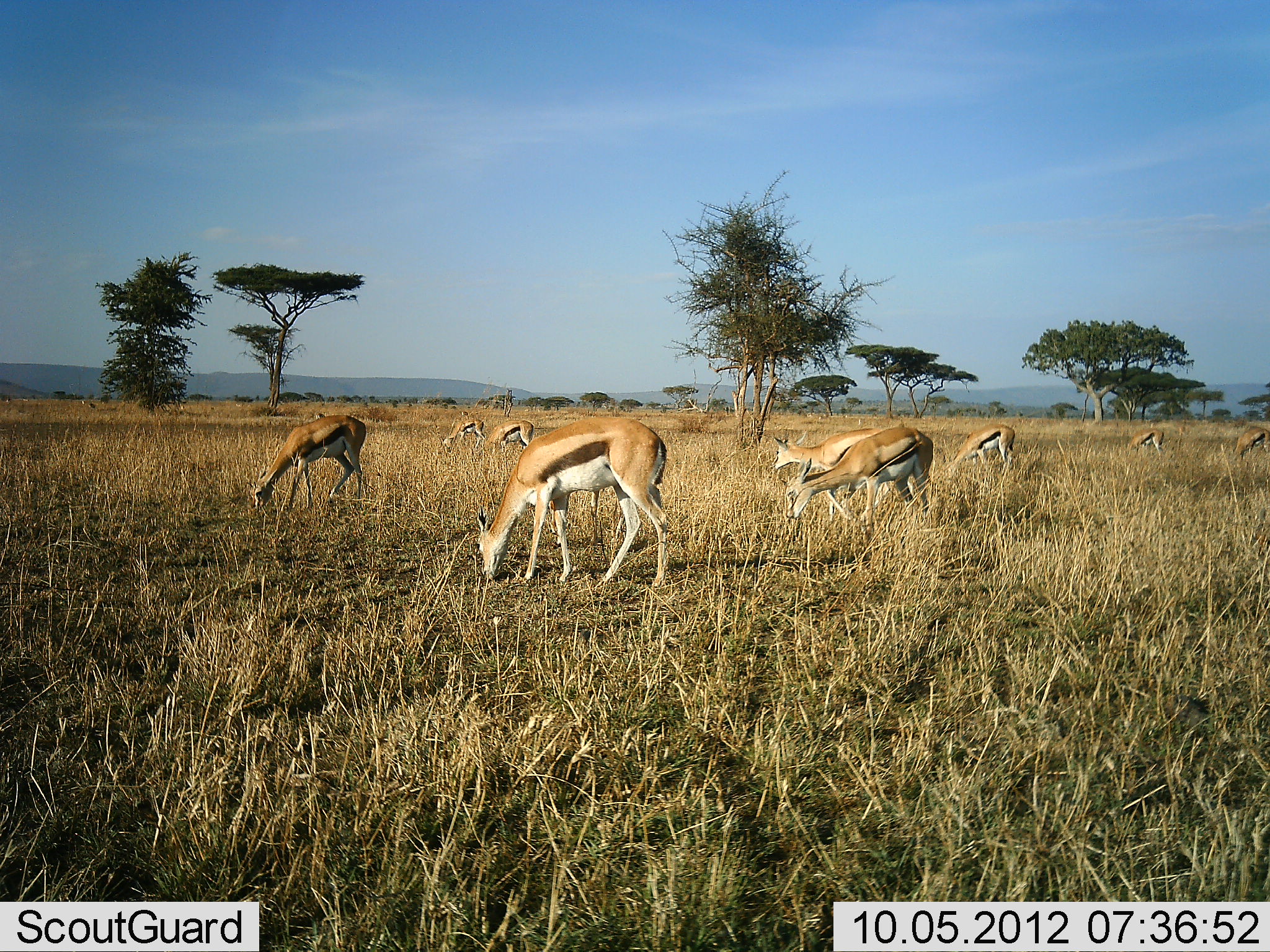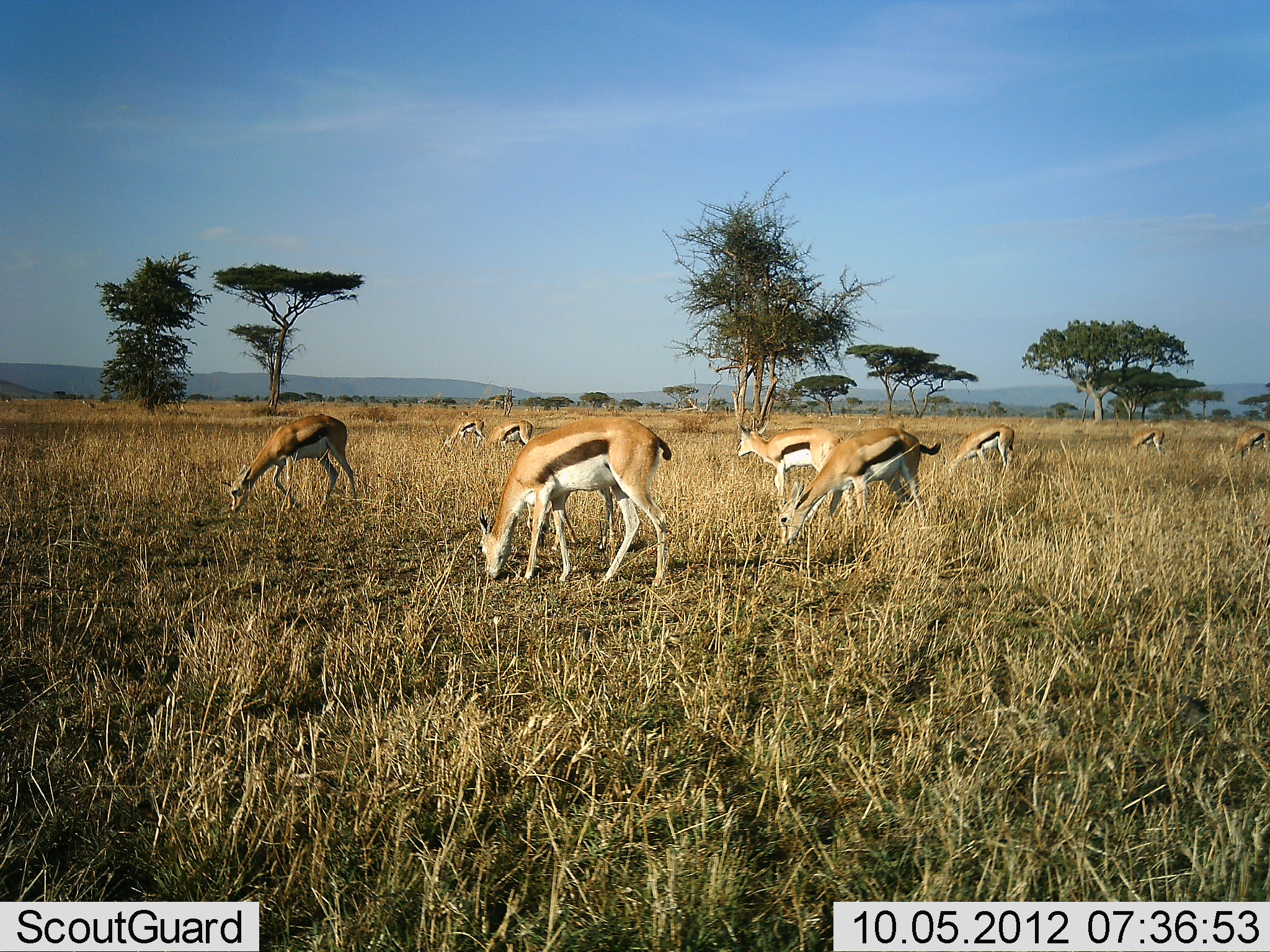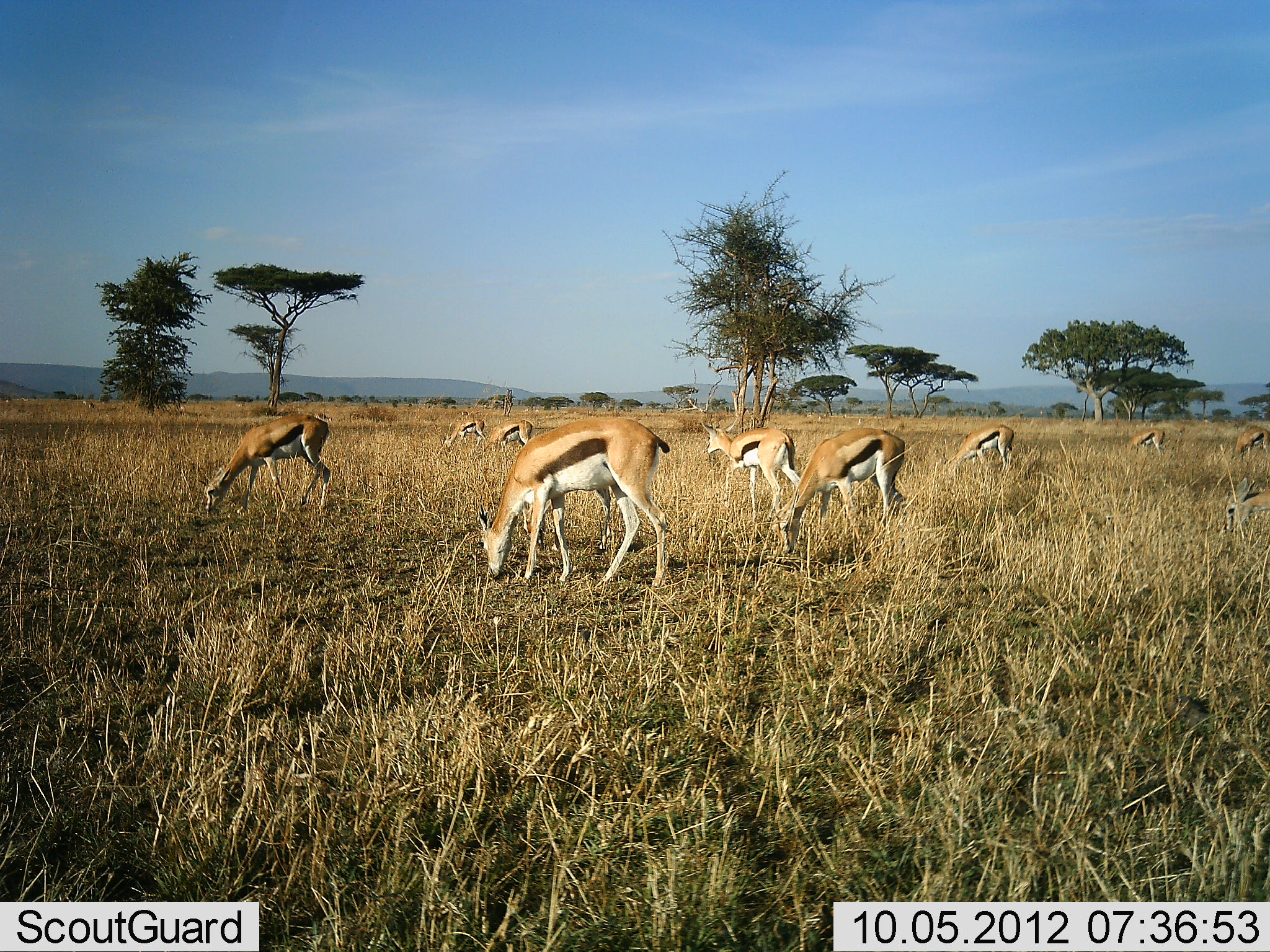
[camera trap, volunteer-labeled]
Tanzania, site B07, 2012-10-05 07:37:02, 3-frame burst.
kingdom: Animalia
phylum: Chordata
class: Mammalia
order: Artiodactyla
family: Bovidae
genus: Eudorcas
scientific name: Eudorcas thomsonii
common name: thomson's gazelle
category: gazellethomsons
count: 10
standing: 50%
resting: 0%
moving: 20%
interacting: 0%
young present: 0%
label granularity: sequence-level